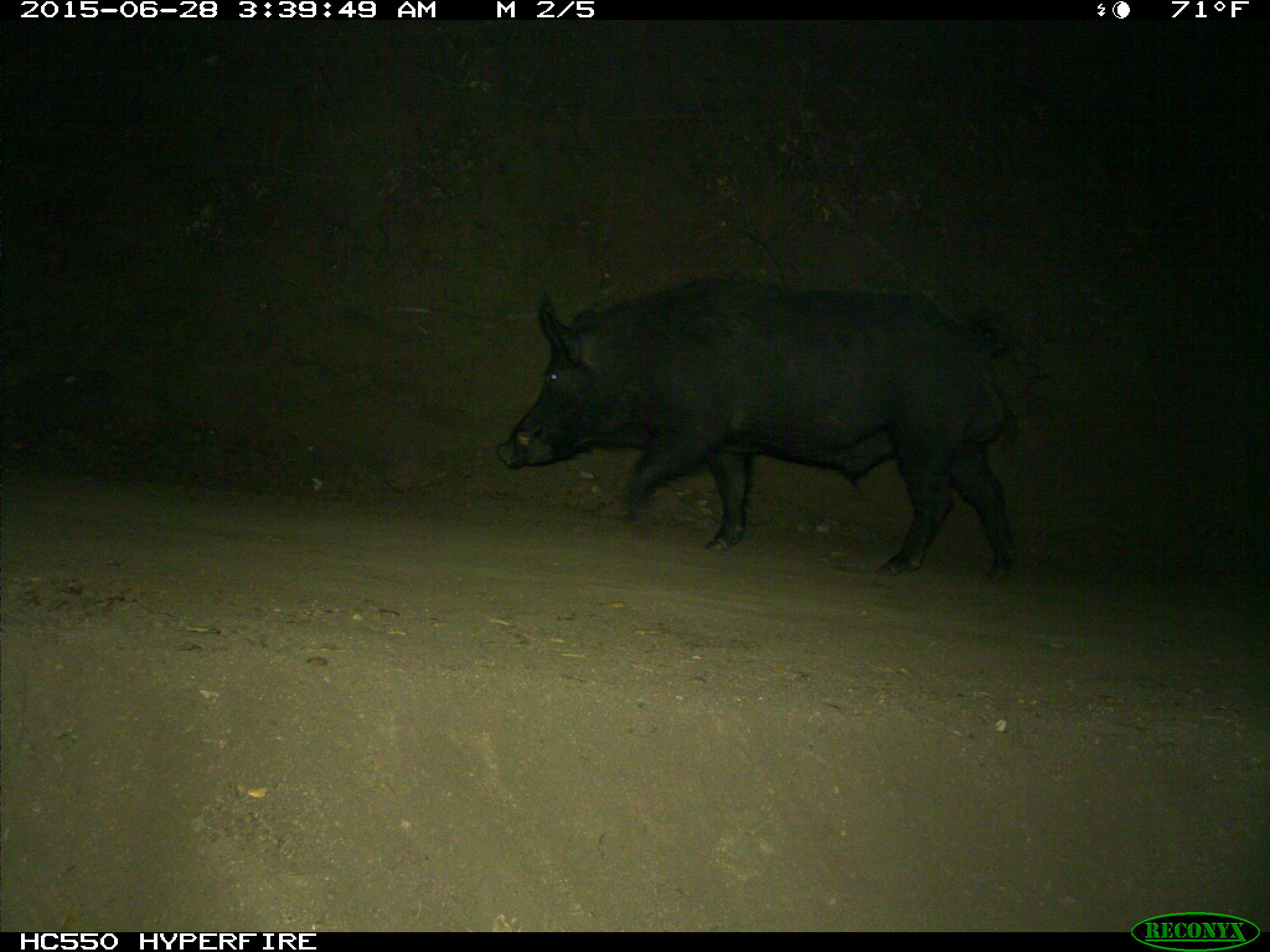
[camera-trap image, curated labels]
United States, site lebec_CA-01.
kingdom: Animalia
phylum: Chordata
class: Mammalia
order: Artiodactyla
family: Suidae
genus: Sus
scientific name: Sus scrofa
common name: wild boar